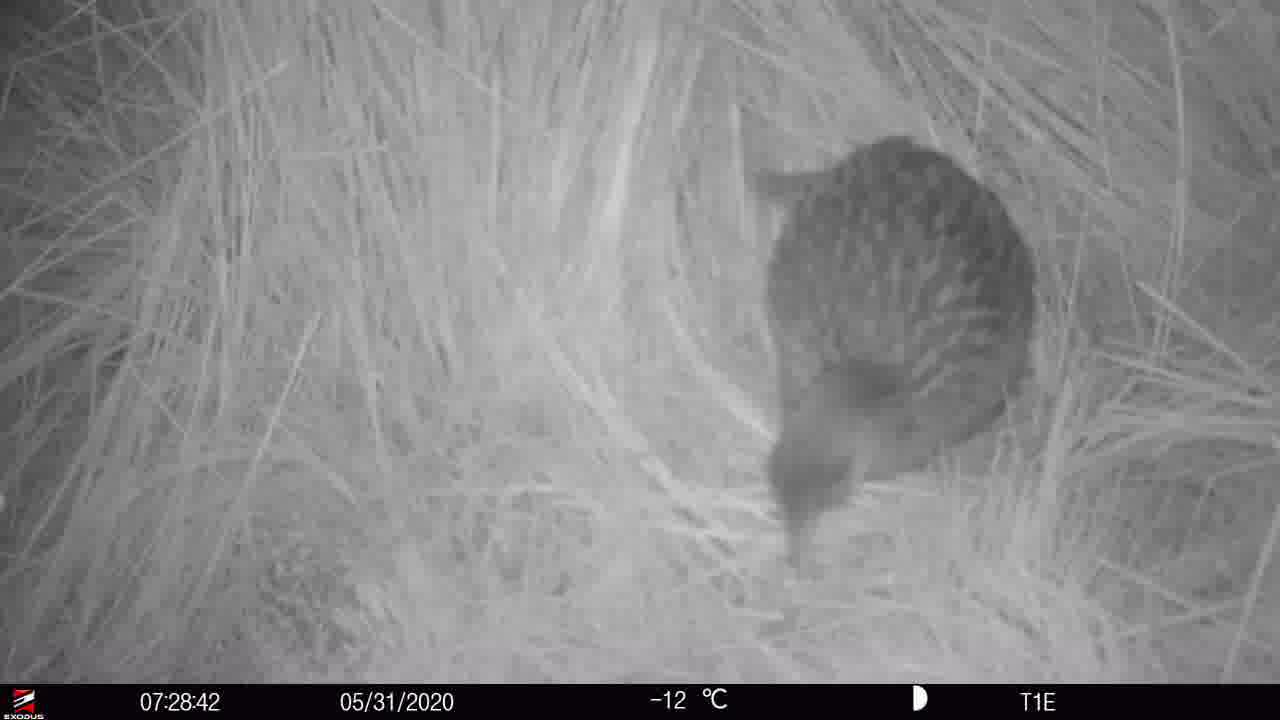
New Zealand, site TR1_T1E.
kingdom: Animalia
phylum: Chordata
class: Aves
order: Gruiformes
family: Rallidae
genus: Gallirallus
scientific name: Gallirallus australis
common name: weka